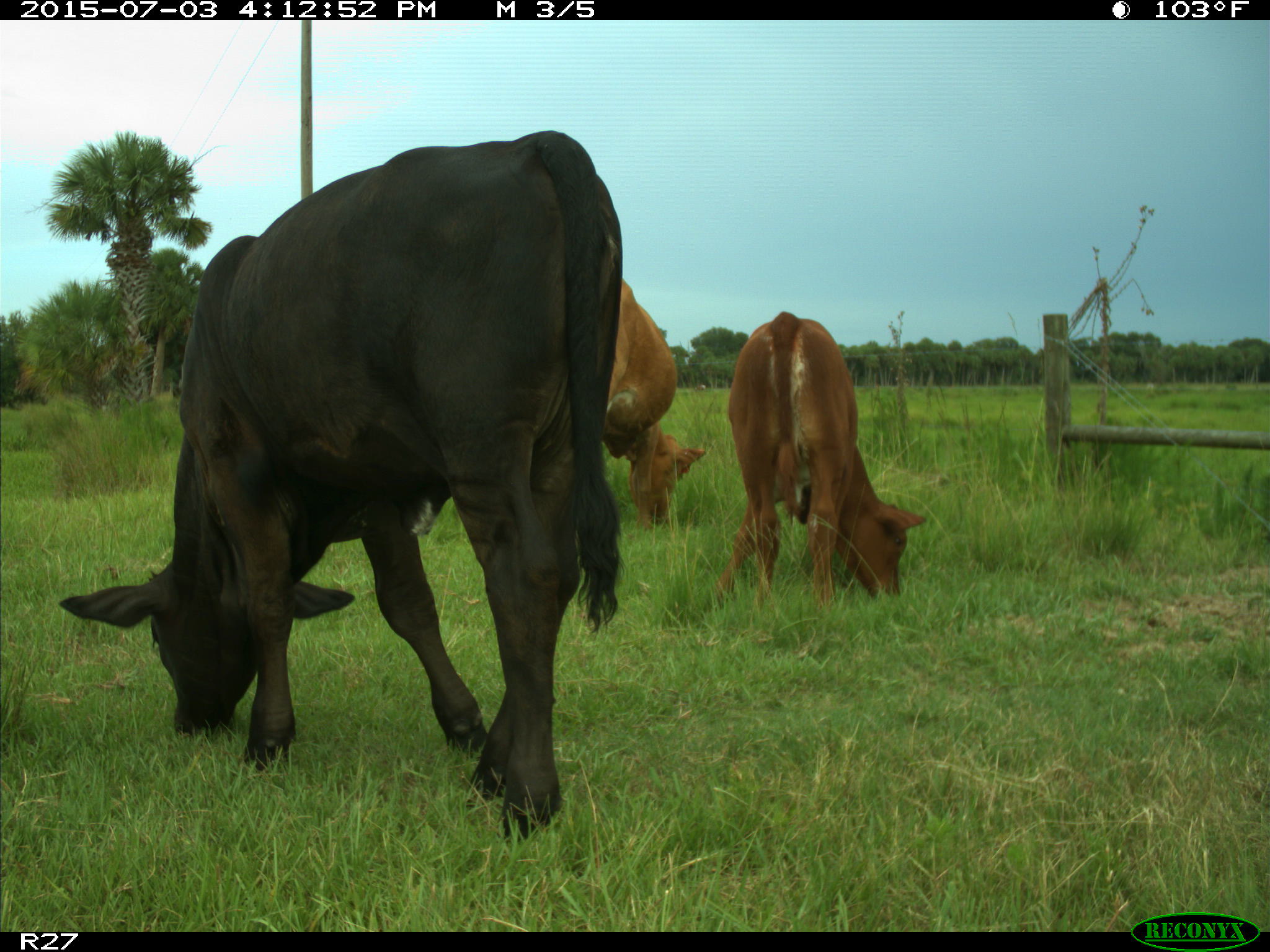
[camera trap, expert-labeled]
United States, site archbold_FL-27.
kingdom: Animalia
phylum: Chordata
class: Mammalia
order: Artiodactyla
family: Bovidae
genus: Bos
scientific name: Bos taurus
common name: domestic cow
Bos taurus (domestic cow).